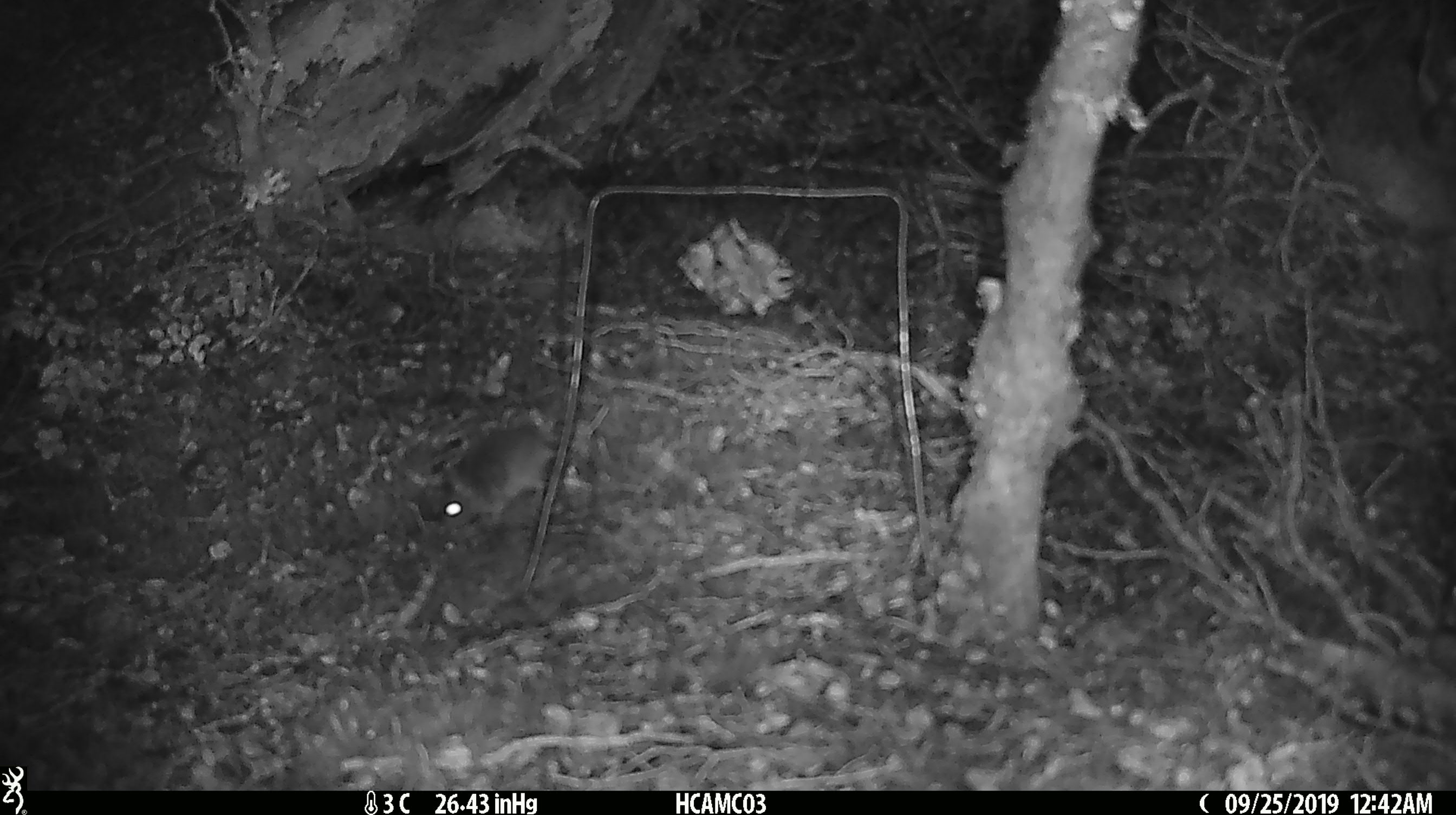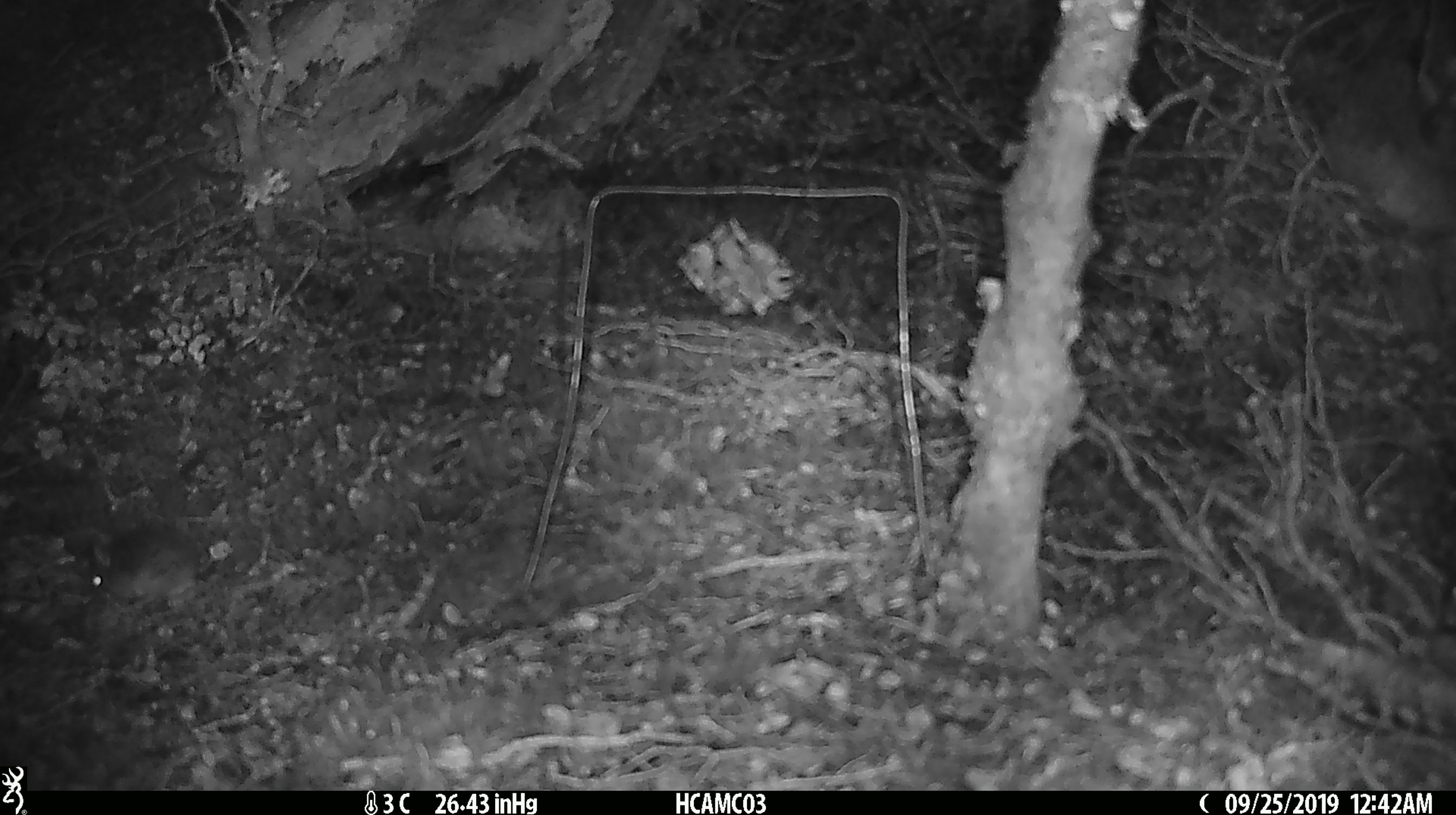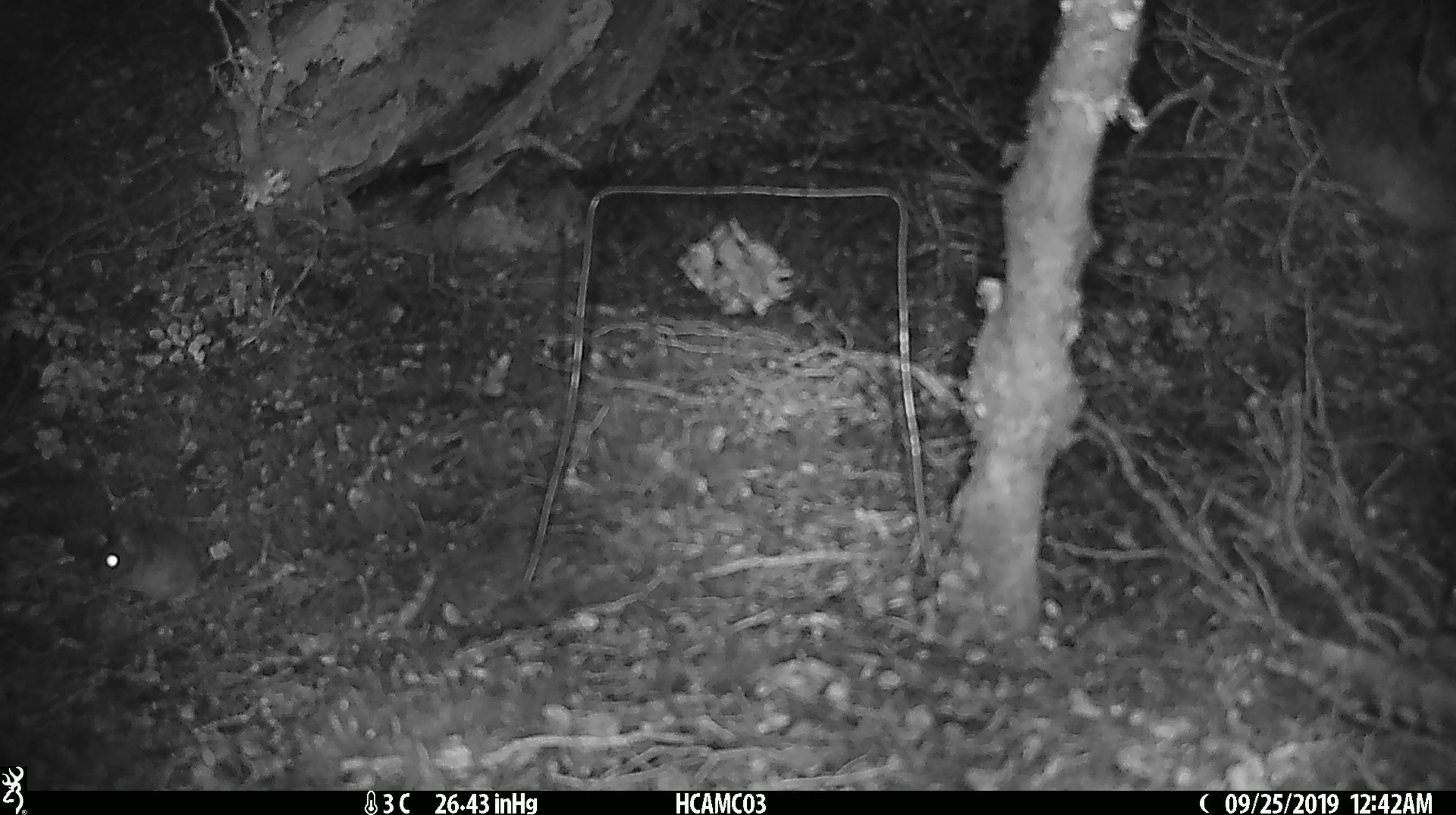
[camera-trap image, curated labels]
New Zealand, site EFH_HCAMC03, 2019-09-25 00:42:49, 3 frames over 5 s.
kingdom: Animalia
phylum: Chordata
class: Mammalia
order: Rodentia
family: Muridae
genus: Mus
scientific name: Mus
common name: mouse